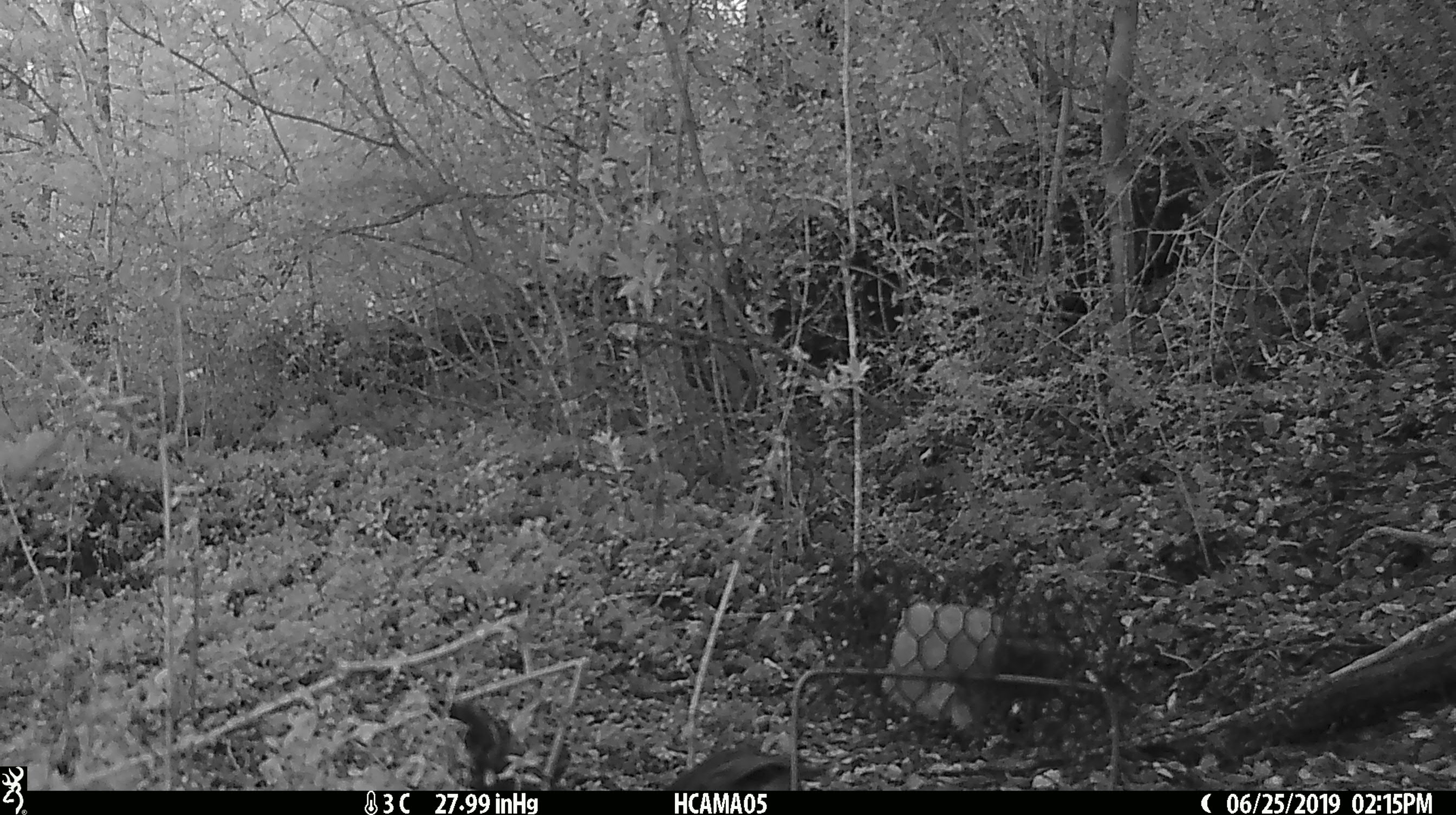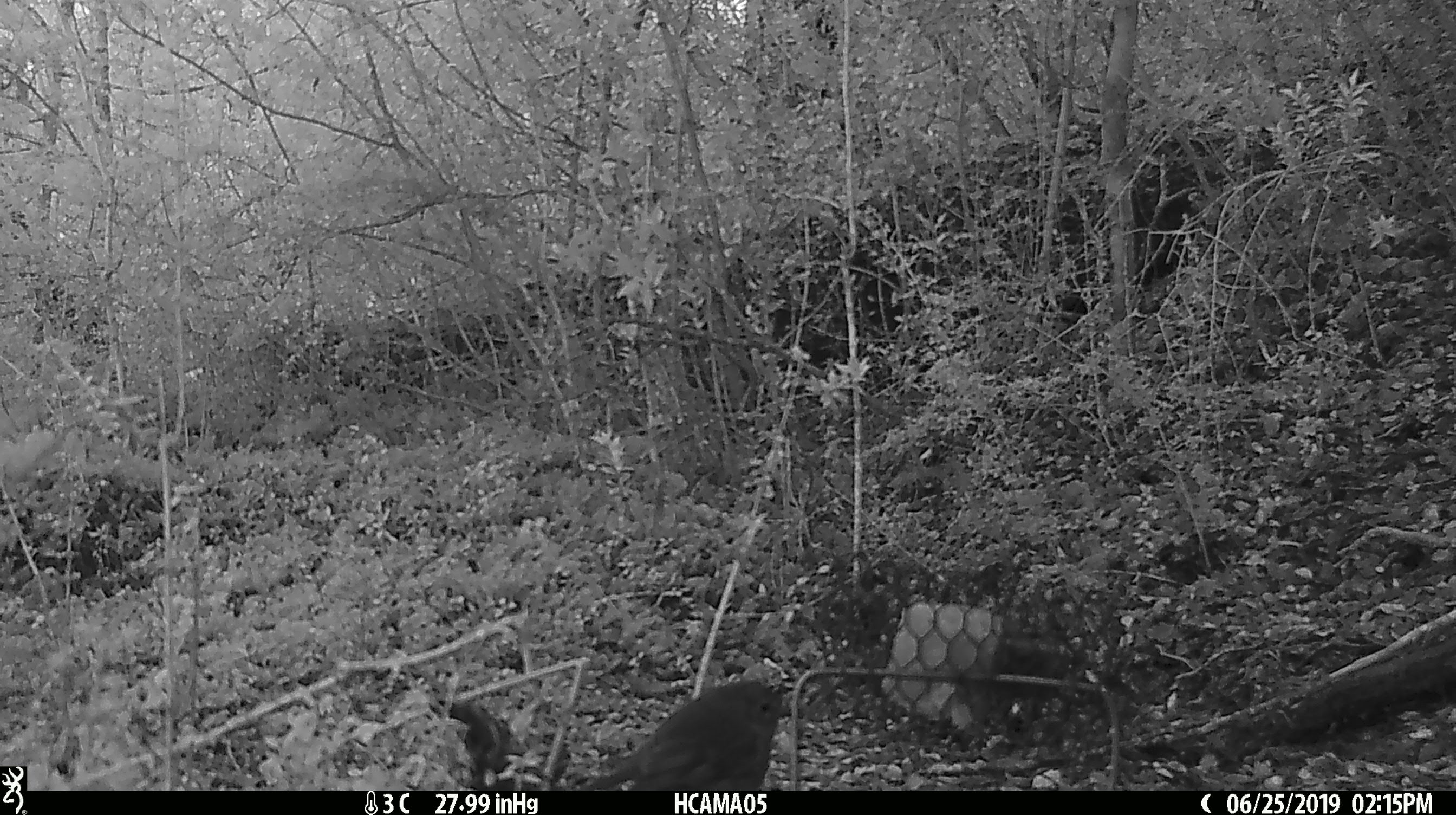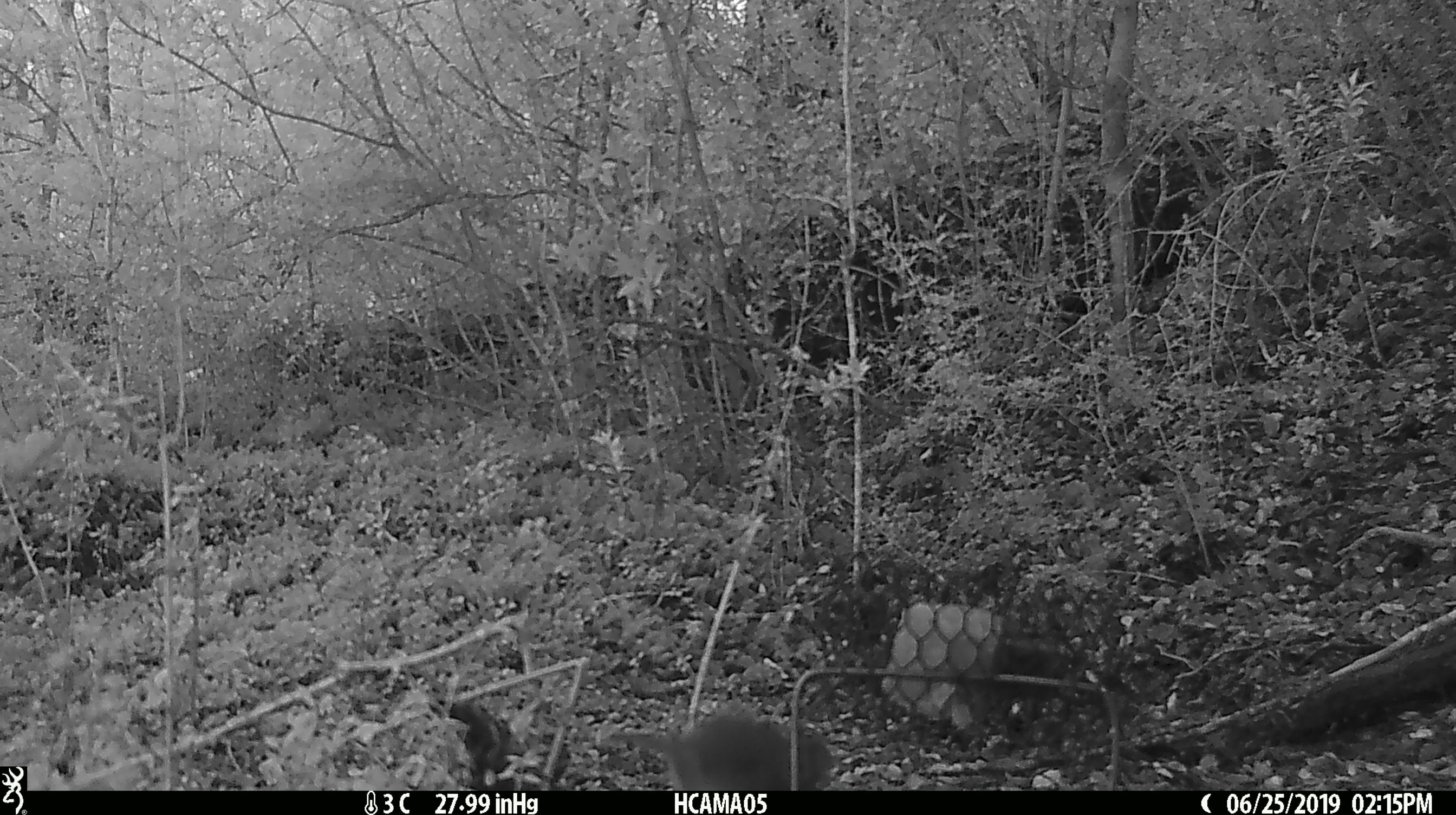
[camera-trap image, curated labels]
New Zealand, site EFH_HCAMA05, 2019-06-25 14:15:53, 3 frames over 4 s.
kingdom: Animalia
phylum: Chordata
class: Aves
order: Passeriformes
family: Petroicidae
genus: Petroica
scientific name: Petroica australis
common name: new zealand robin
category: robin